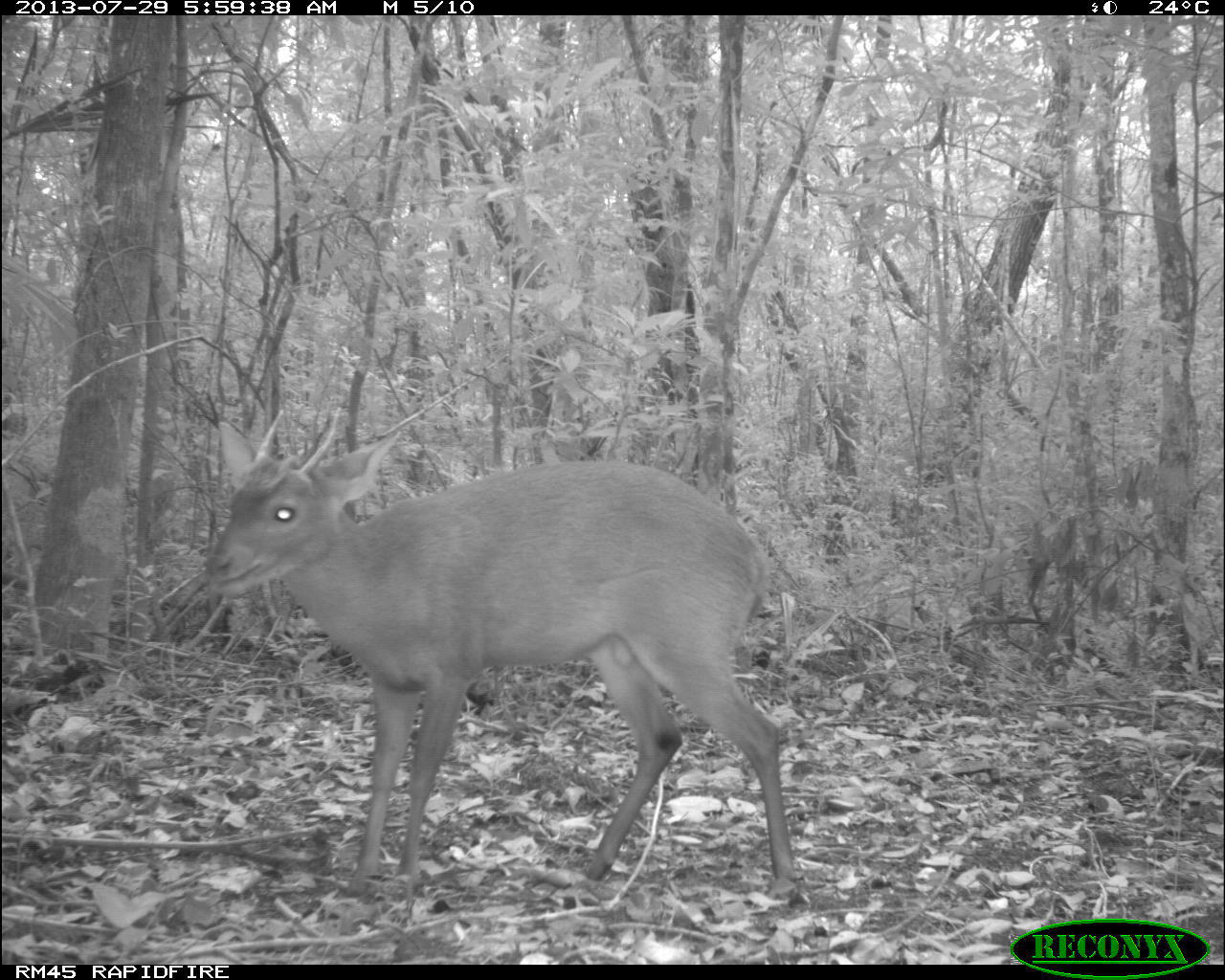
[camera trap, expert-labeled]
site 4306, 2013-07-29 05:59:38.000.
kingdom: Animalia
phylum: Chordata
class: Mammalia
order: Artiodactyla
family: Cervidae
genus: Mazama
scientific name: Mazama temama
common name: central american red brocket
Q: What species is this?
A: Mazama temama (central american red brocket).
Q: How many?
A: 1.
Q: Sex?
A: Male.